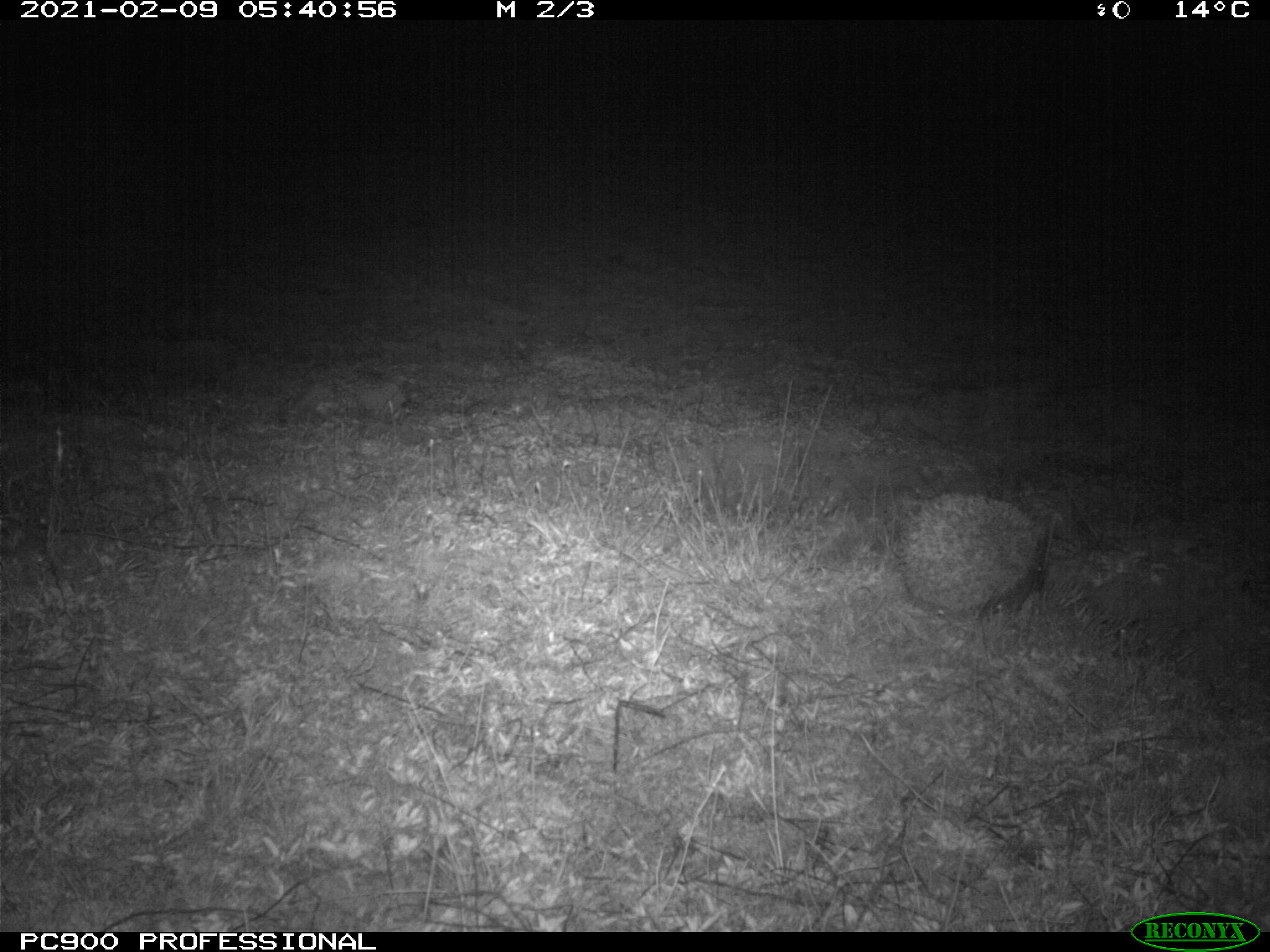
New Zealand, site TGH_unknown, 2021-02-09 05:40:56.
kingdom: Animalia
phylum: Chordata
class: Mammalia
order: Eulipotyphla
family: Erinaceidae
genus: Erinaceus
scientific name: Erinaceus europaeus europaeus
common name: european hedgehog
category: hedgehog